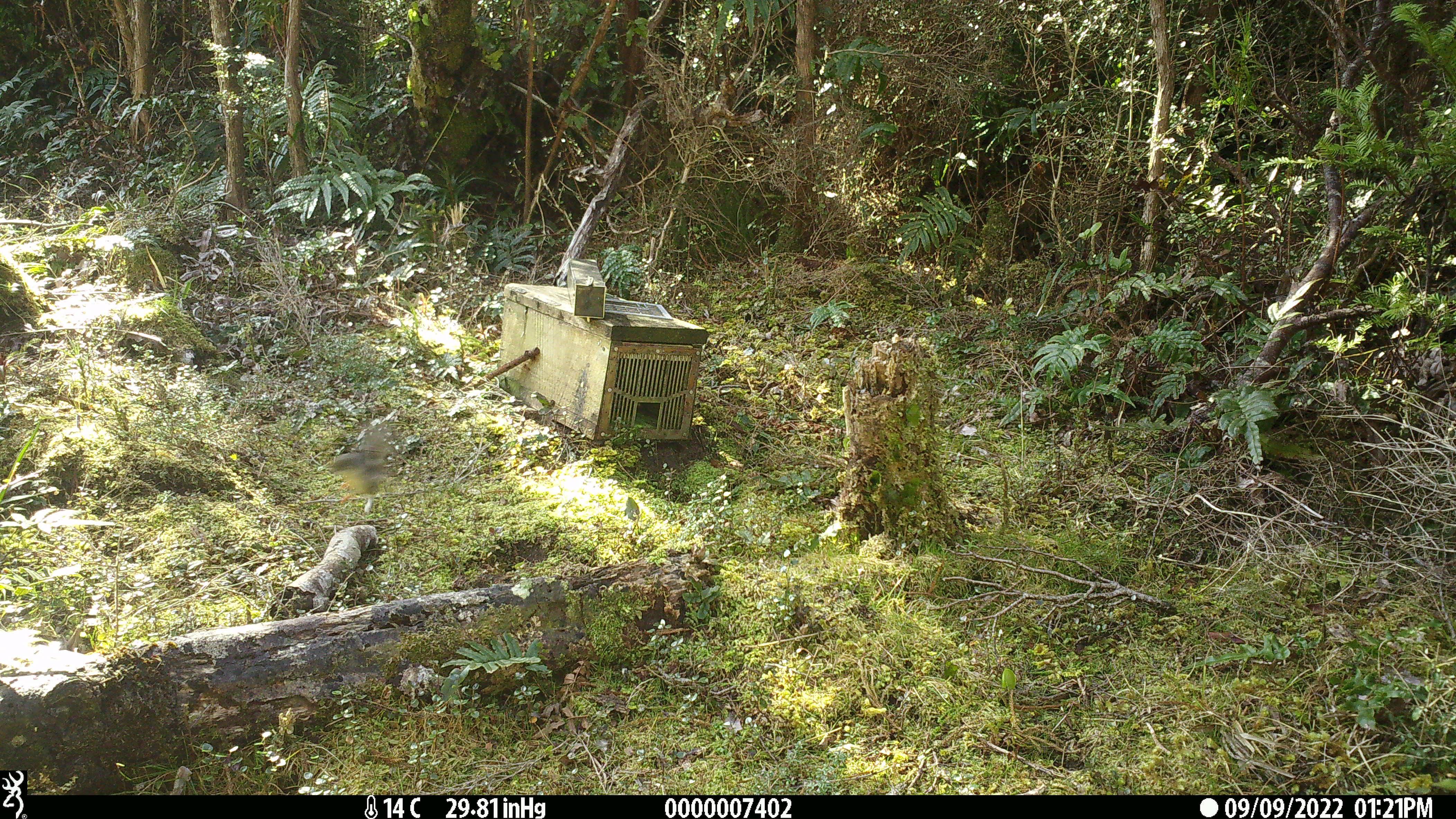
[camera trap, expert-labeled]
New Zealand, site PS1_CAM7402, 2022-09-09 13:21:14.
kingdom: Animalia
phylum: Chordata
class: Aves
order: Passeriformes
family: Petroicidae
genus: Petroica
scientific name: Petroica macrocephala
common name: tomtit